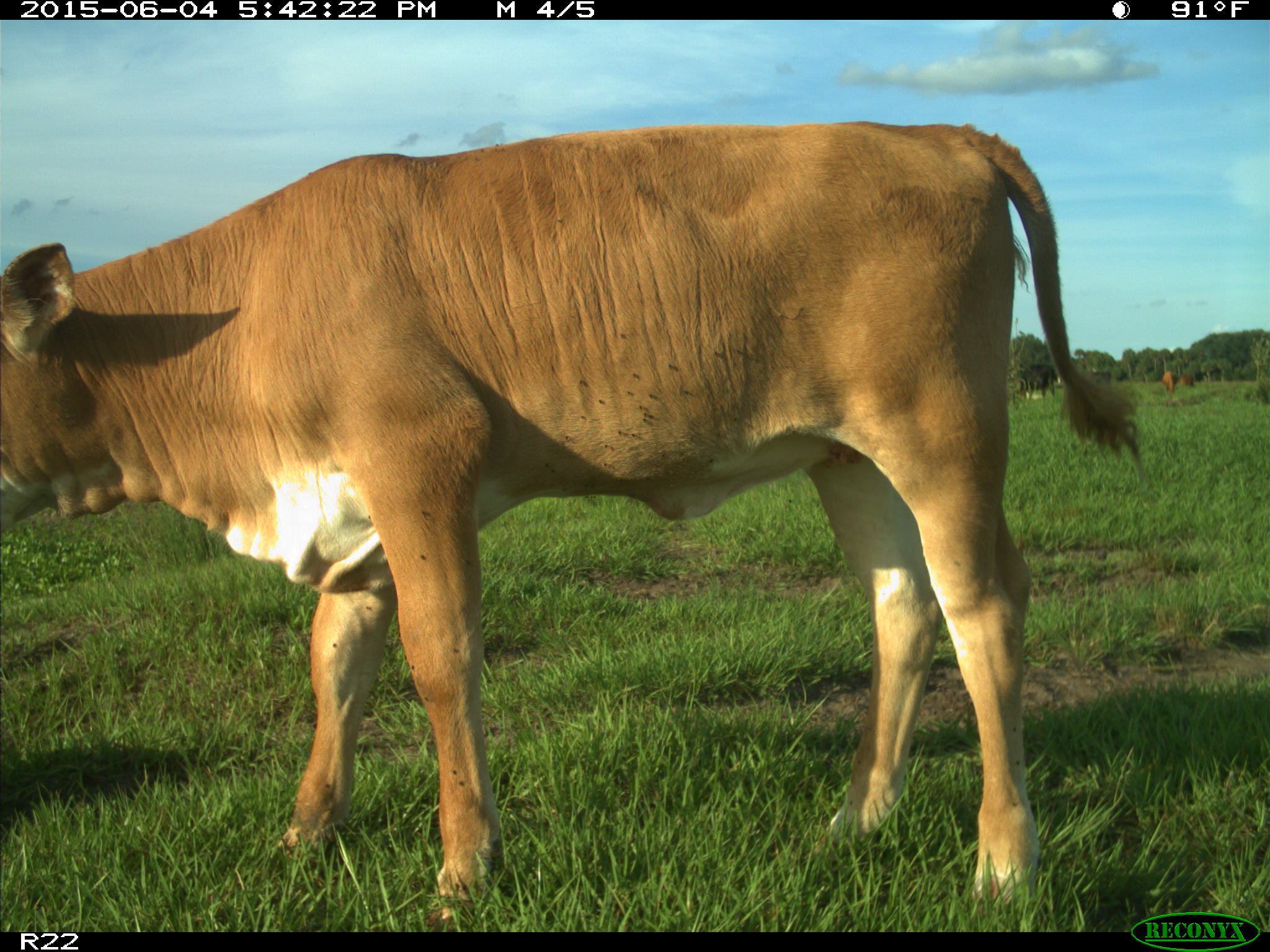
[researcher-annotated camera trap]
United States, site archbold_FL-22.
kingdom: Animalia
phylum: Chordata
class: Mammalia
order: Artiodactyla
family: Bovidae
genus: Bos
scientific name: Bos taurus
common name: domestic cow